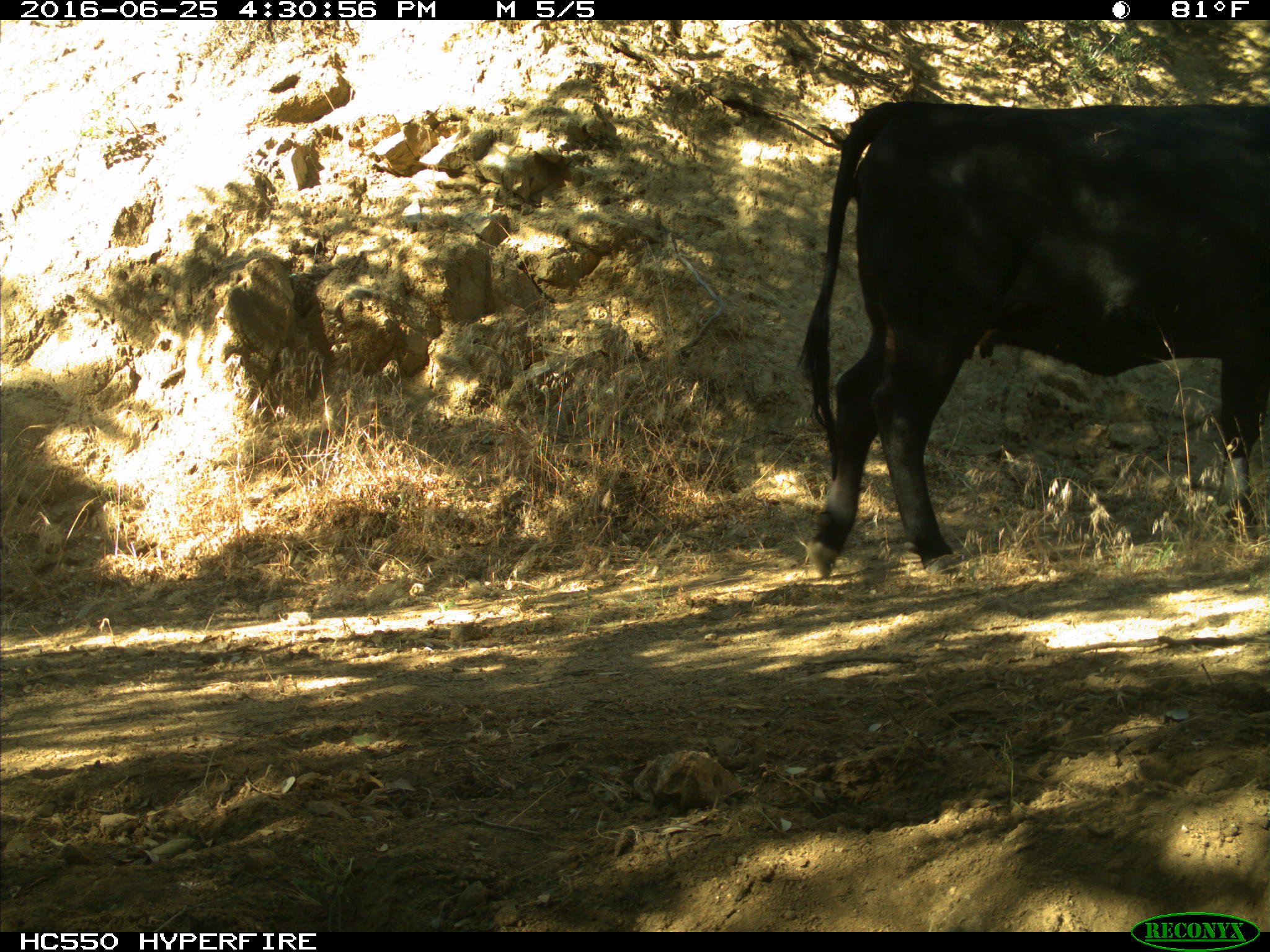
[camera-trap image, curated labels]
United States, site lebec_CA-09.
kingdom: Animalia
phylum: Chordata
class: Mammalia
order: Artiodactyla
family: Bovidae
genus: Bos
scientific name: Bos taurus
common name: domestic cow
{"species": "Bos taurus (domestic cow)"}